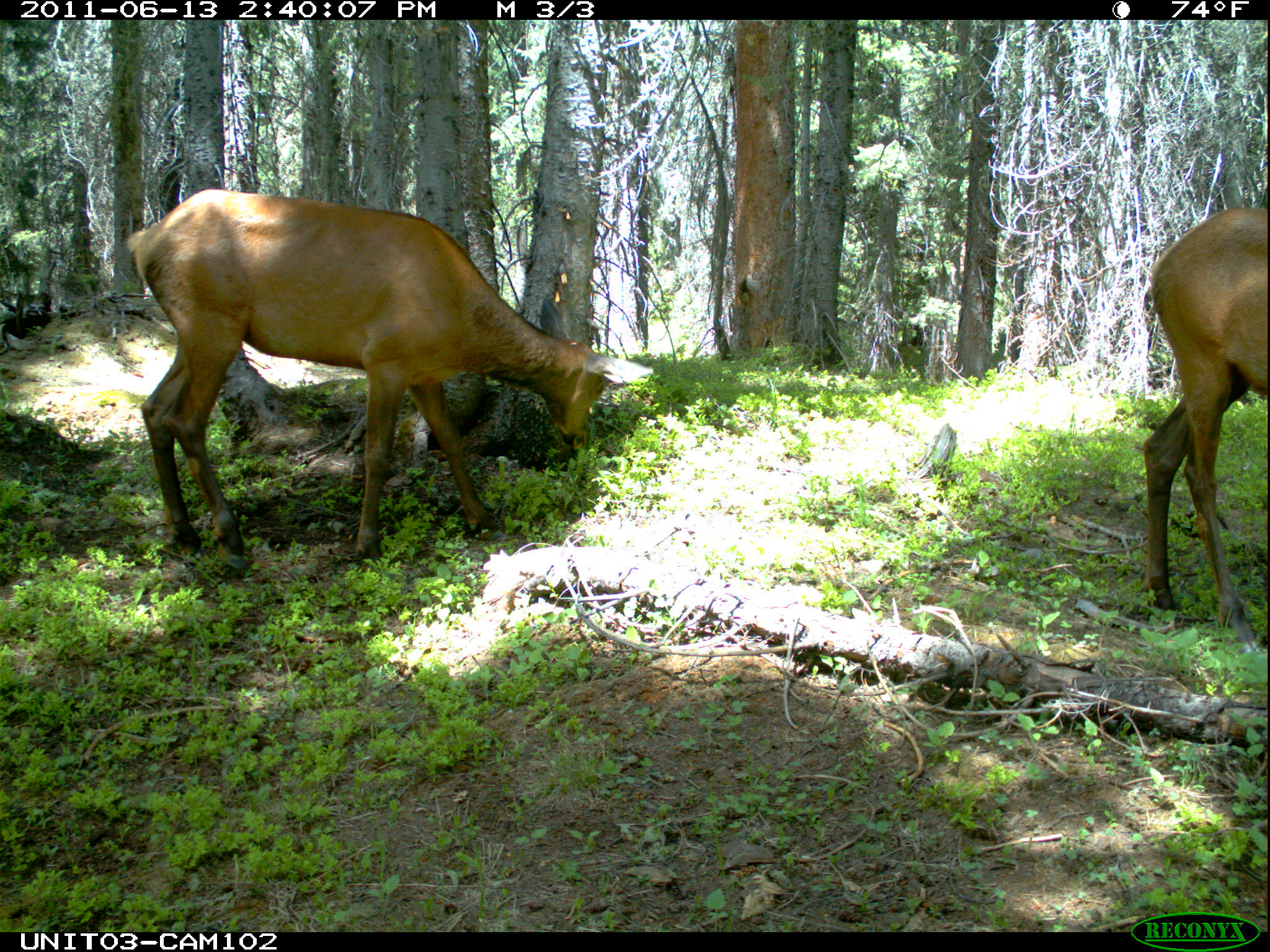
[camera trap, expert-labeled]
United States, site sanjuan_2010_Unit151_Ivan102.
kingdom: Animalia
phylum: Chordata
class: Mammalia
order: Artiodactyla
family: Cervidae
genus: Cervus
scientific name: Cervus elaphus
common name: red deer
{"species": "Cervus elaphus (red deer)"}